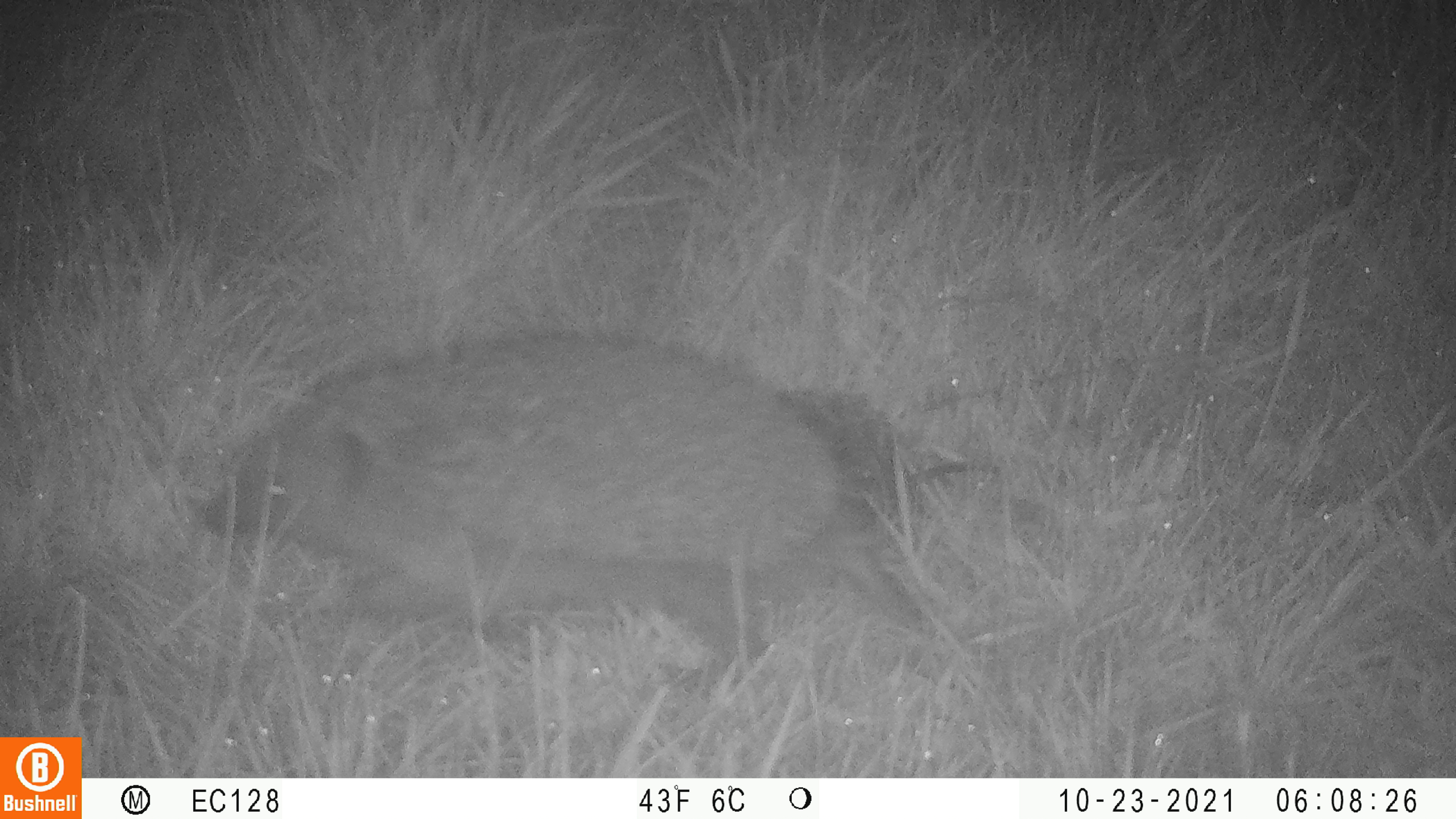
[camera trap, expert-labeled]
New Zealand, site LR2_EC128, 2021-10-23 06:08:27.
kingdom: Animalia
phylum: Chordata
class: Mammalia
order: Eulipotyphla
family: Erinaceidae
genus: Erinaceus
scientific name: Erinaceus europaeus europaeus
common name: european hedgehog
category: hedgehog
Hedgehog (european hedgehog) (Erinaceus europaeus europaeus).